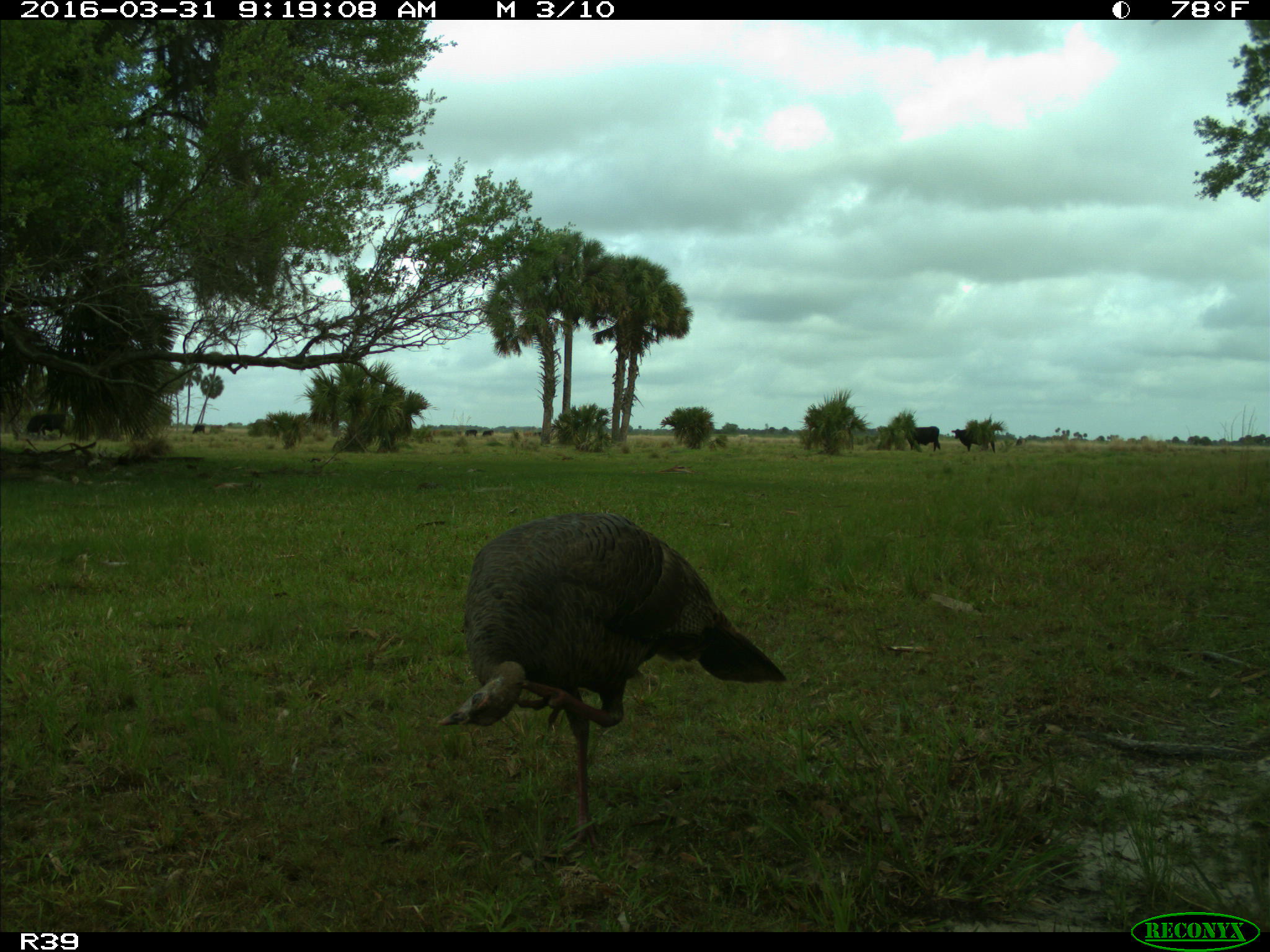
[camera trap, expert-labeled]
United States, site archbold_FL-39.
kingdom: Animalia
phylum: Chordata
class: Aves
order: Galliformes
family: Phasianidae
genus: Meleagris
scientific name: Meleagris gallopavo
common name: wild turkey